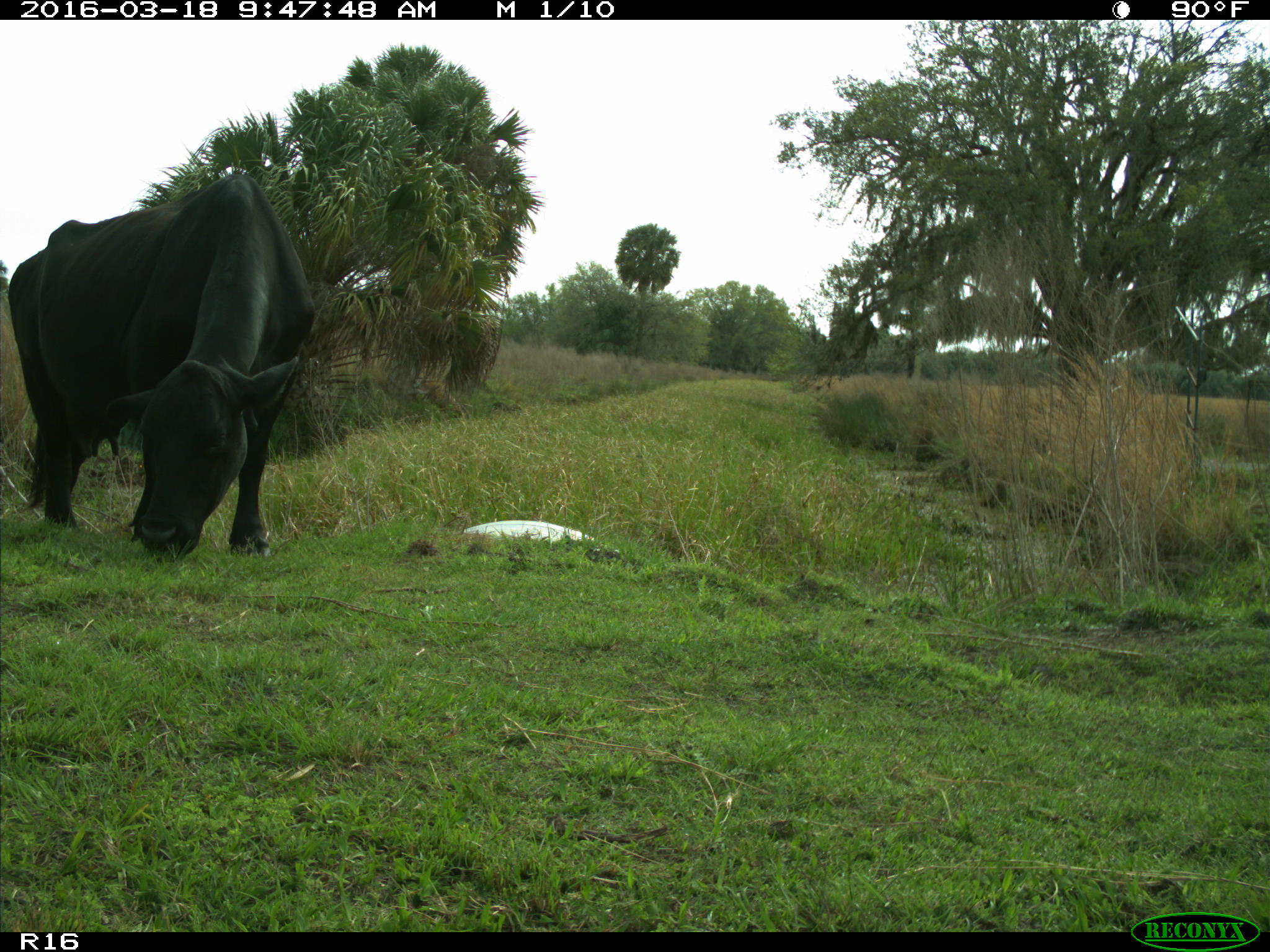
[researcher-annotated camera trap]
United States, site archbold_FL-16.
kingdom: Animalia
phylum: Chordata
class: Mammalia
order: Artiodactyla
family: Bovidae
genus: Bos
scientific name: Bos taurus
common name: domestic cow